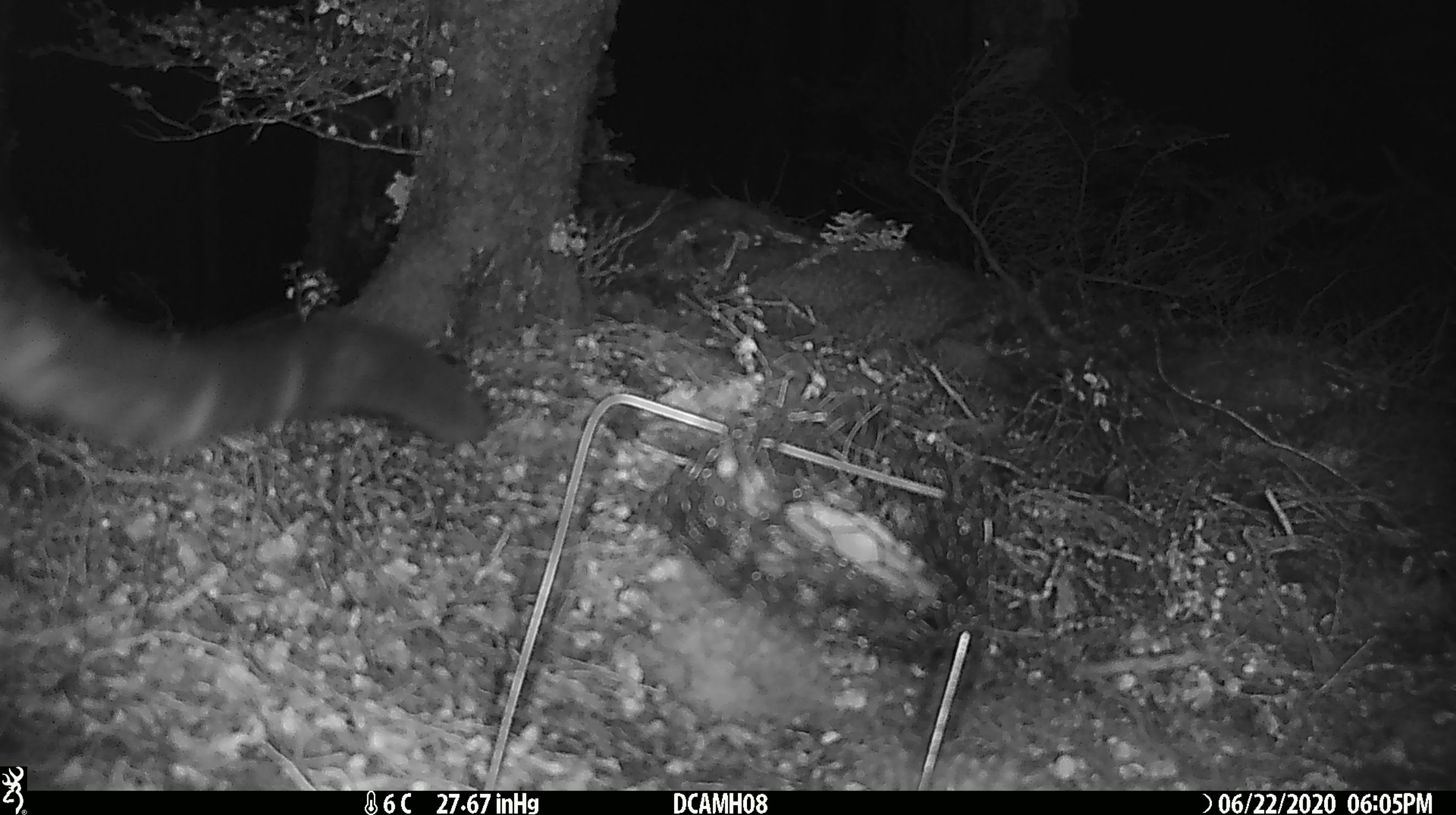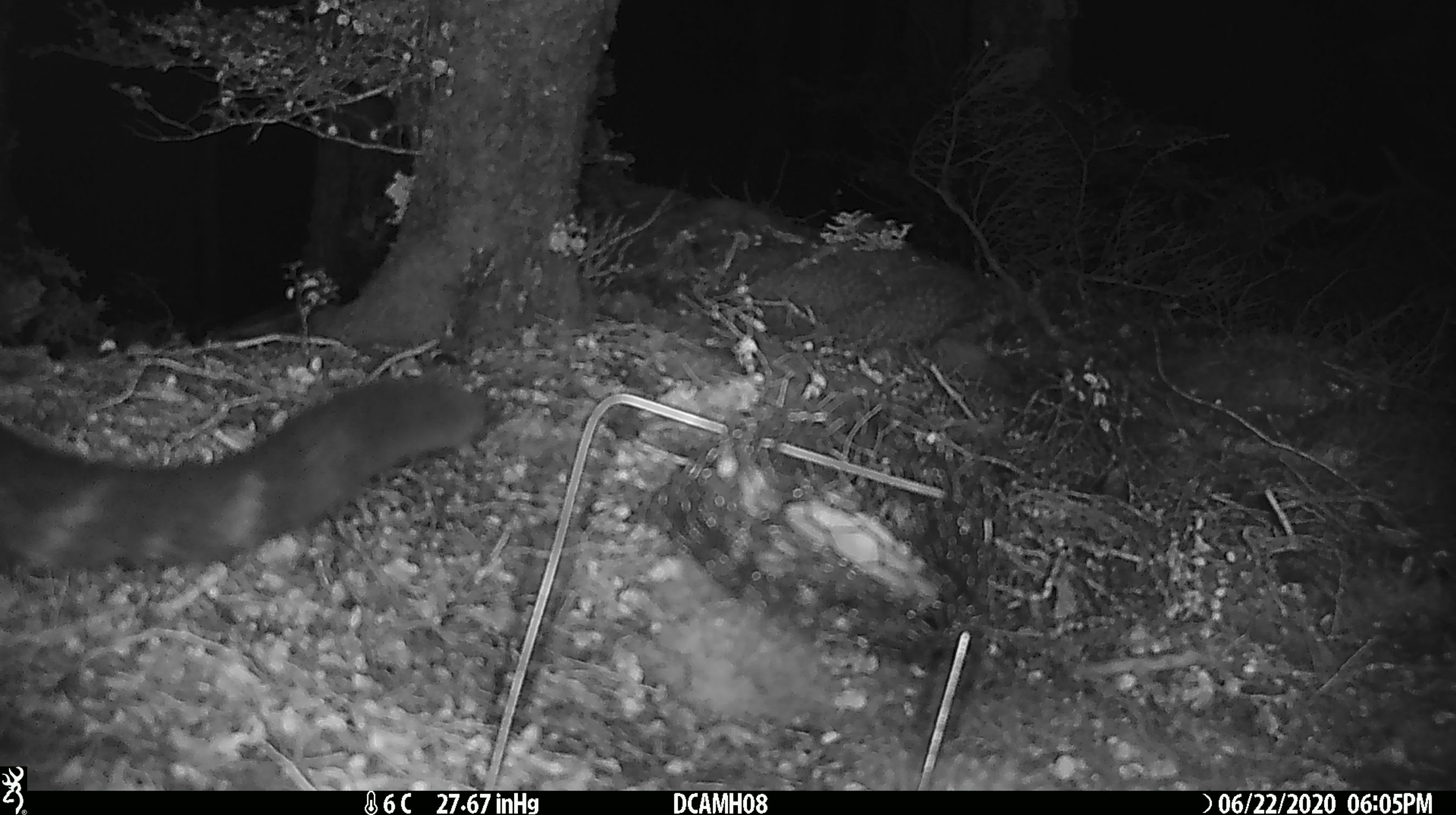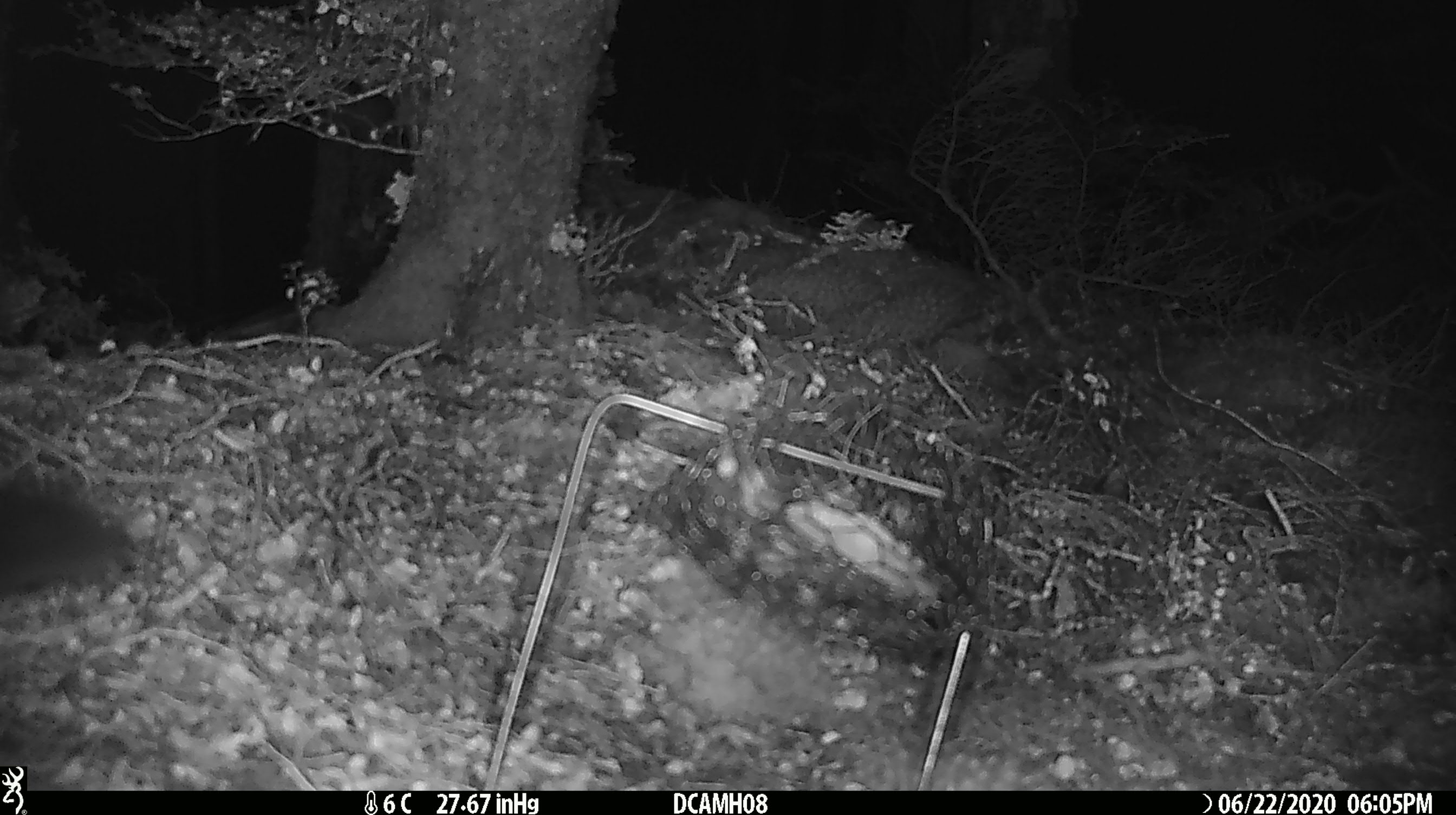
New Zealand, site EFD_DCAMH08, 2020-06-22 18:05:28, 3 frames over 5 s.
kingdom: Animalia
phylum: Chordata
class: Mammalia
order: Carnivora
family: Felidae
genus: Felis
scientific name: Felis catus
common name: domestic cat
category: cat